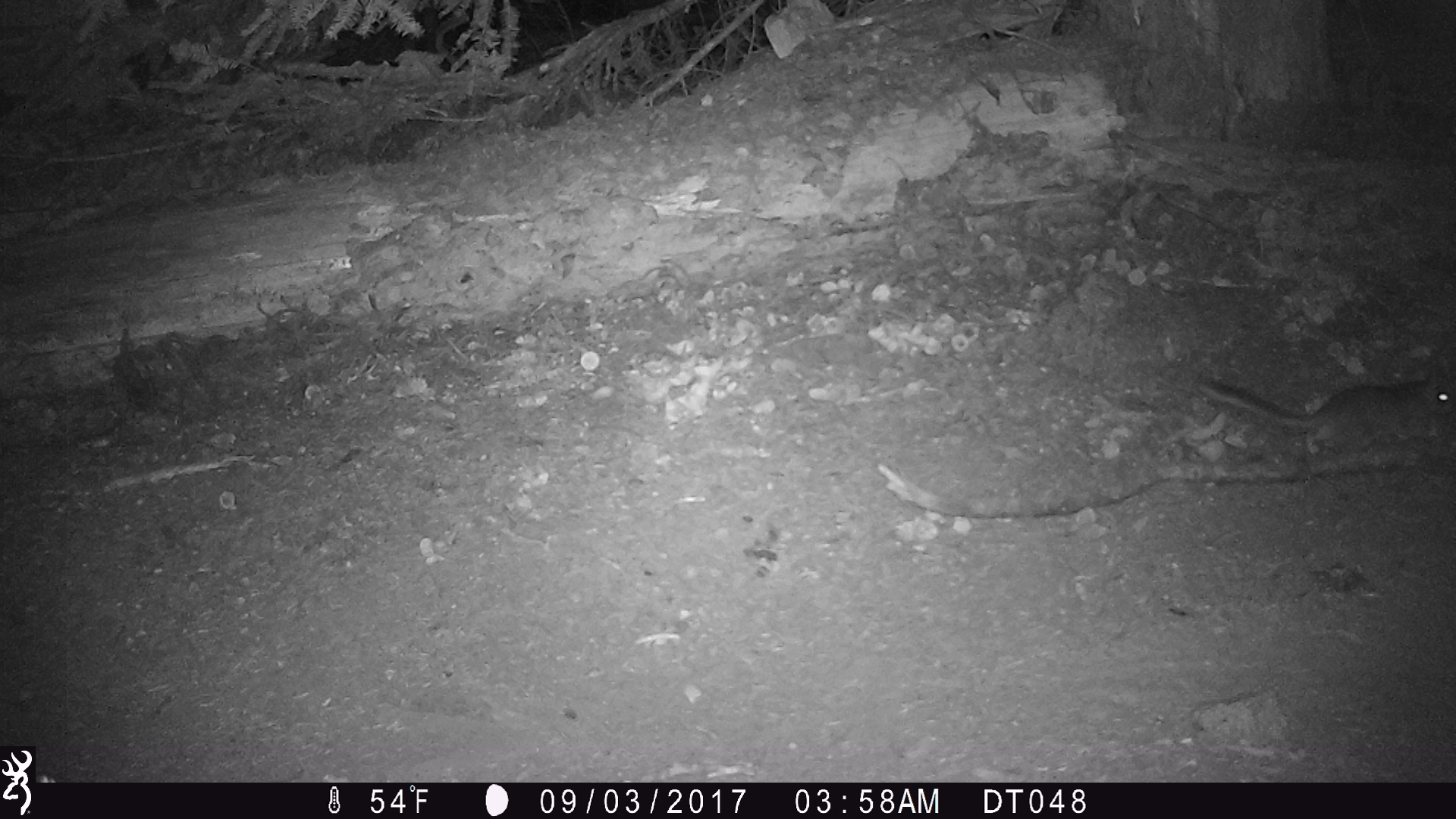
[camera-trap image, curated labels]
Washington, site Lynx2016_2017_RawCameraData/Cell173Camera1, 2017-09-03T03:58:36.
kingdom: Animalia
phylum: Chordata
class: Mammalia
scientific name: Mammalia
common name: small mammal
Small mammal (Mammalia). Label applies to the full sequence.